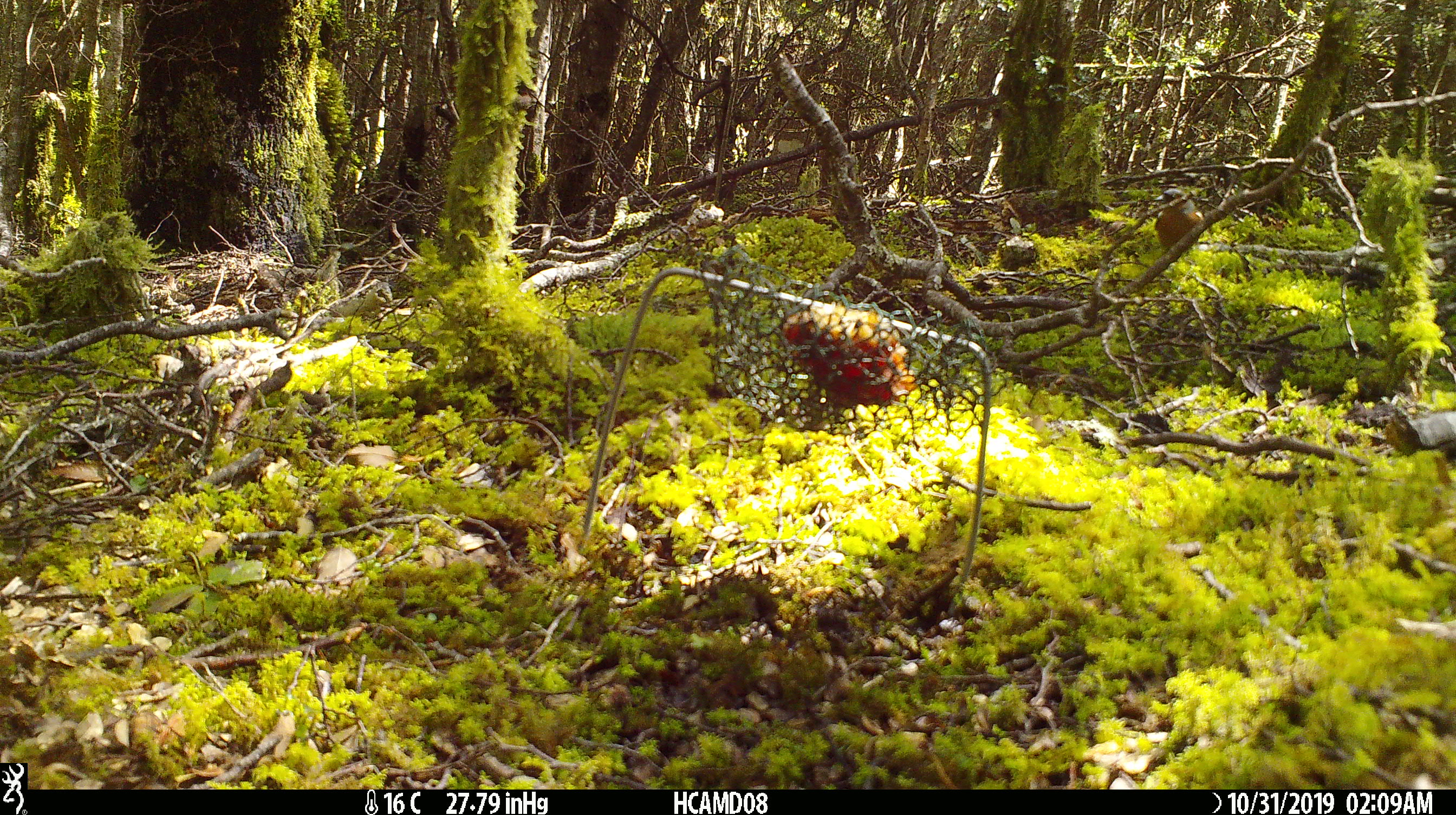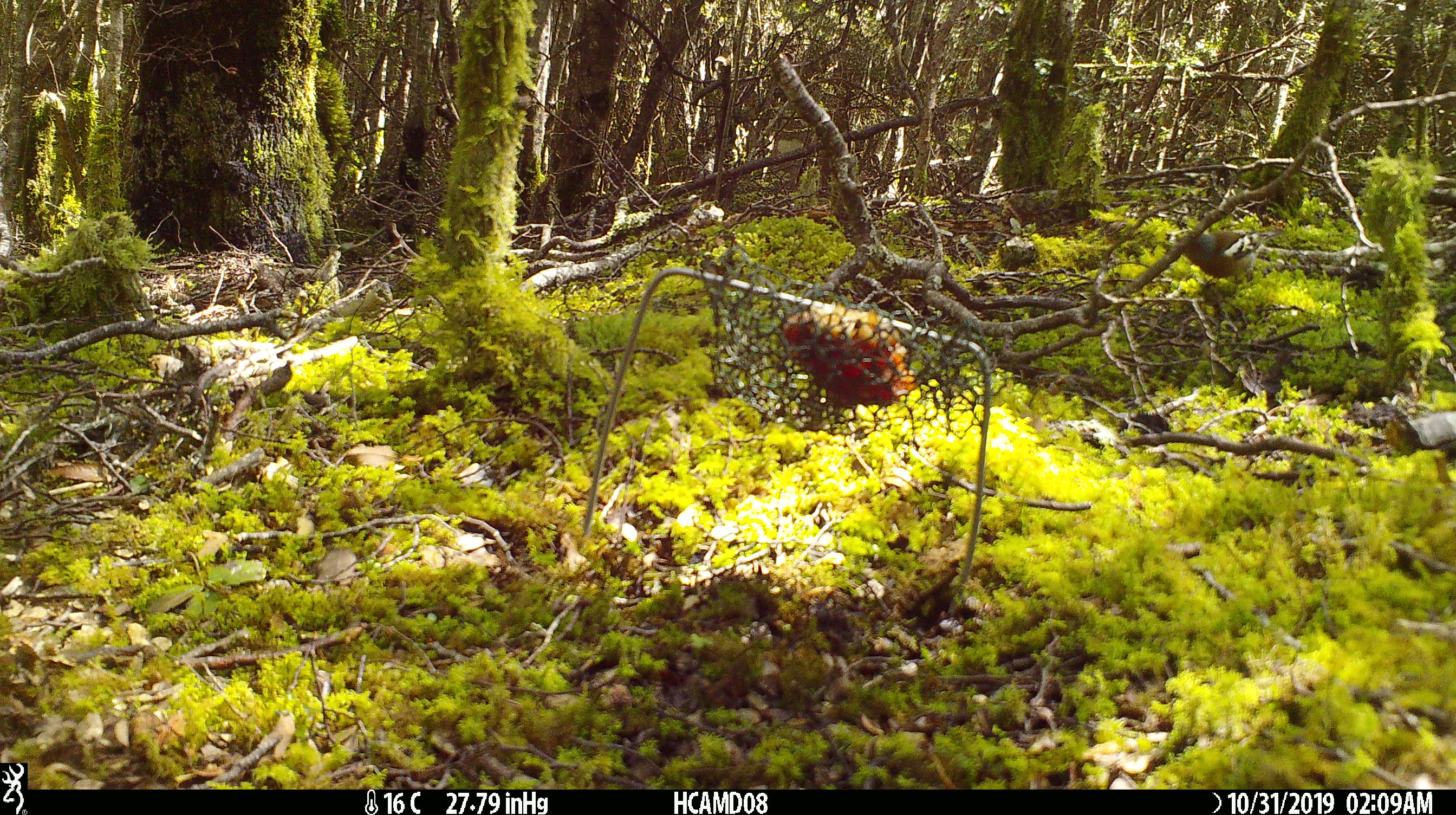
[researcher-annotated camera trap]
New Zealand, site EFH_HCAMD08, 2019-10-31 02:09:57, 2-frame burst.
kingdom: Animalia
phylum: Chordata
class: Aves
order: Passeriformes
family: Fringillidae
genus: Fringilla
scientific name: Fringilla coelebs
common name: common chaffinch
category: chaffinch